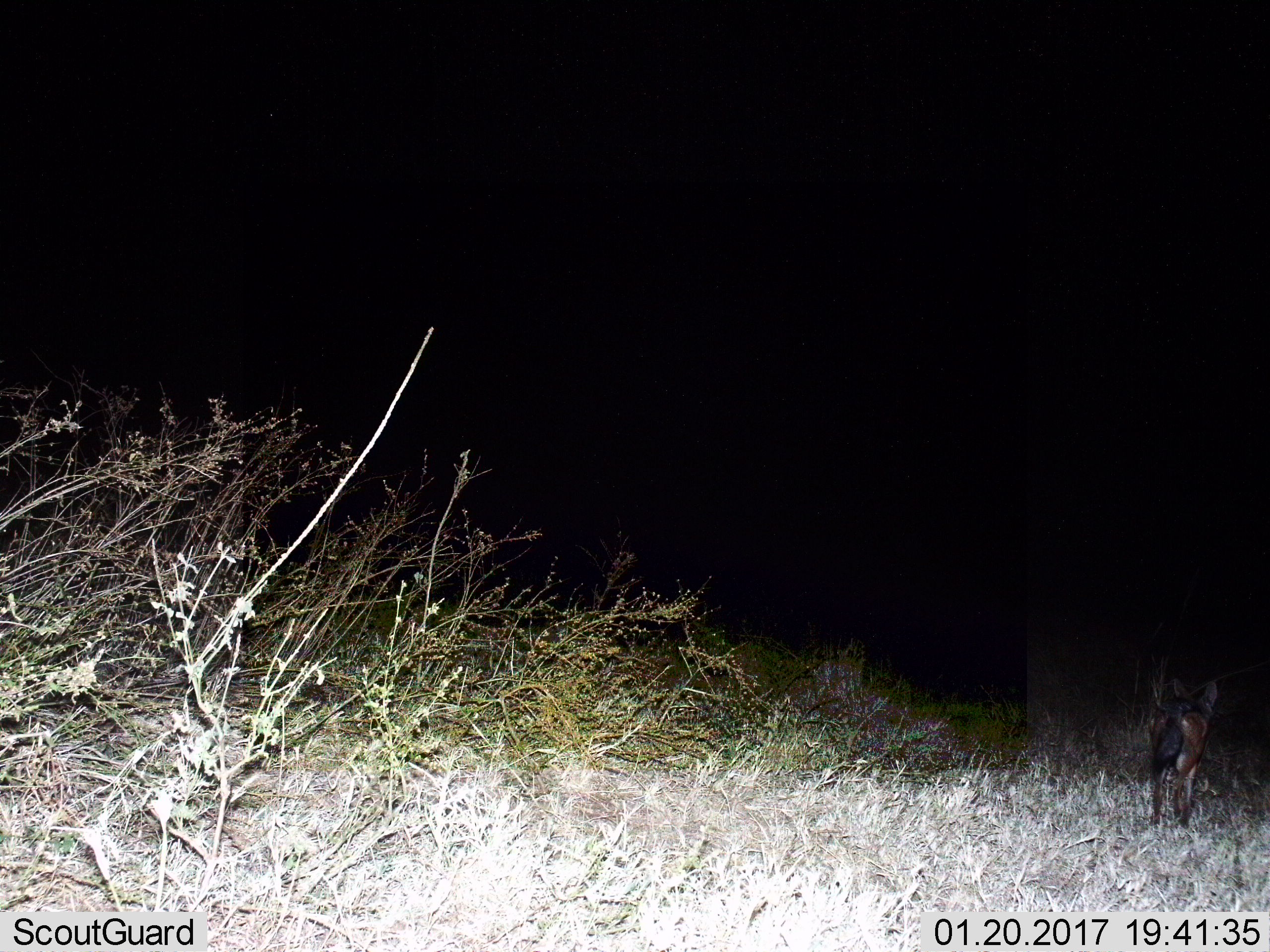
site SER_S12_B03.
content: unidentified animal